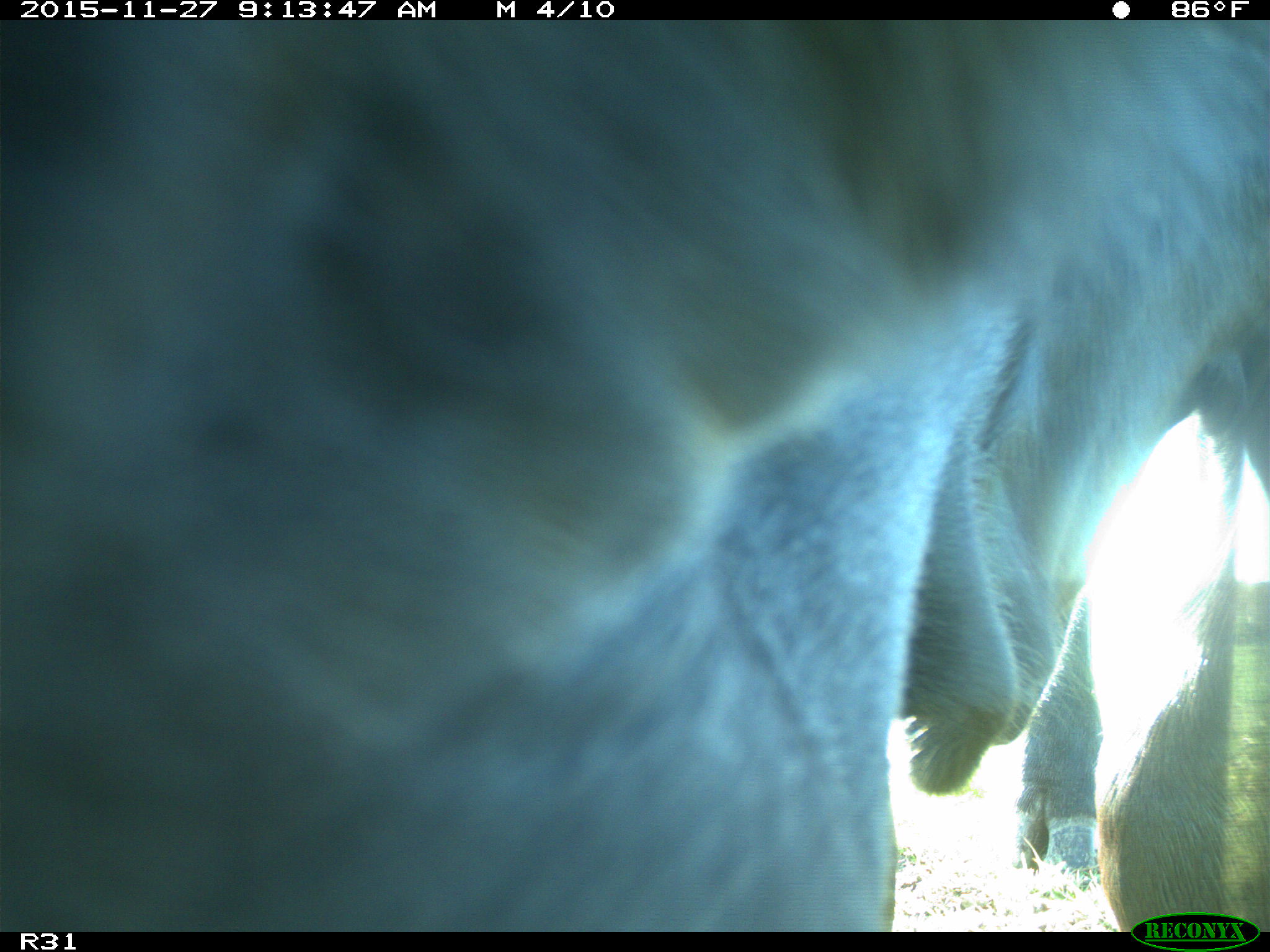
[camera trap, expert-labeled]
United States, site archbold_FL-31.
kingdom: Animalia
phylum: Chordata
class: Mammalia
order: Artiodactyla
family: Bovidae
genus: Bos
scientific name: Bos taurus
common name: domestic cow